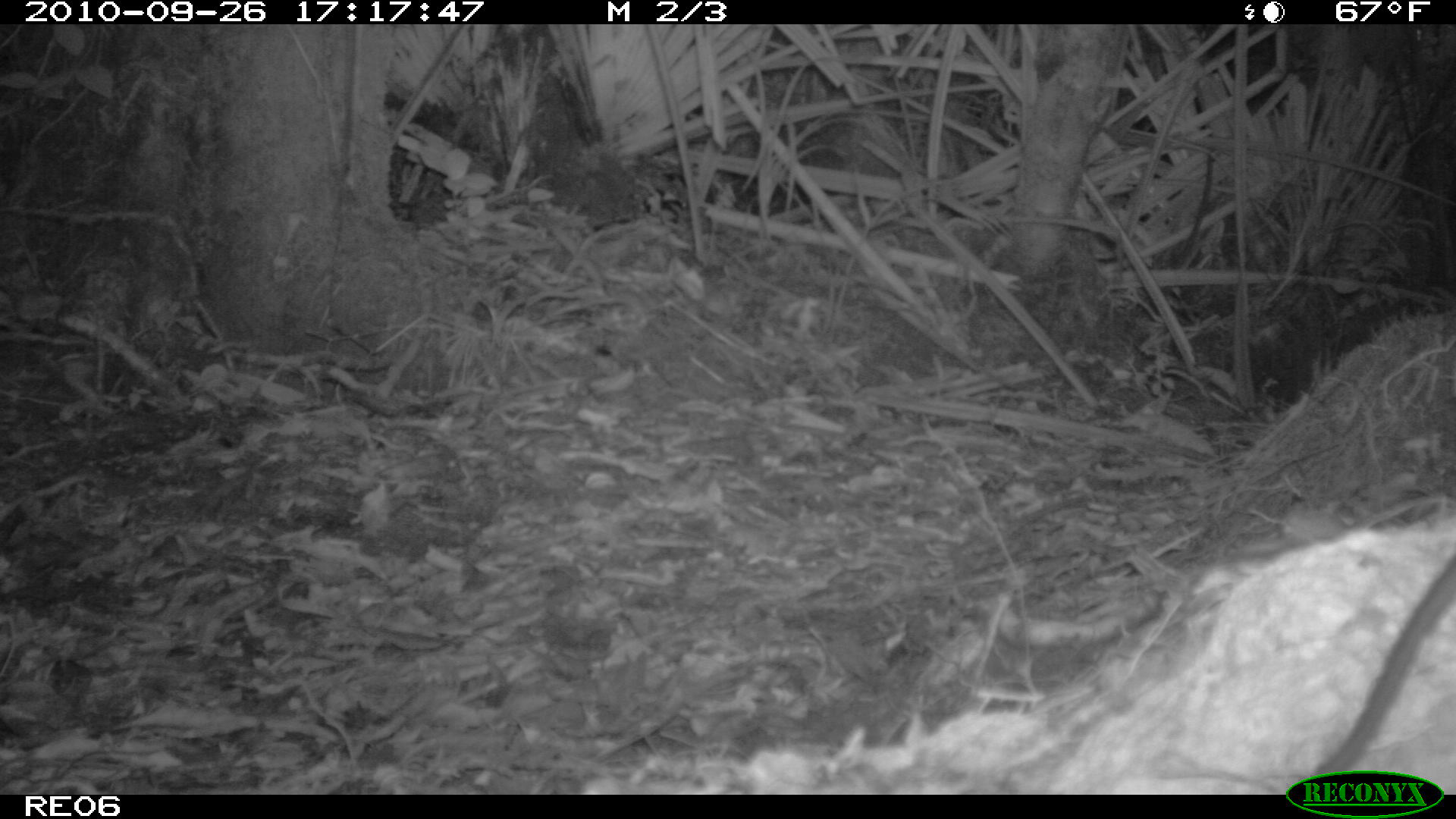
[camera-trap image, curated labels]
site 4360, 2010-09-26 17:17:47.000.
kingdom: Animalia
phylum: Chordata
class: Mammalia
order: Rodentia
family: Muridae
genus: Rattus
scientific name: Rattus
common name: rodent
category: unknown rat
Unknown rat (rodent) (Rattus), count 1.